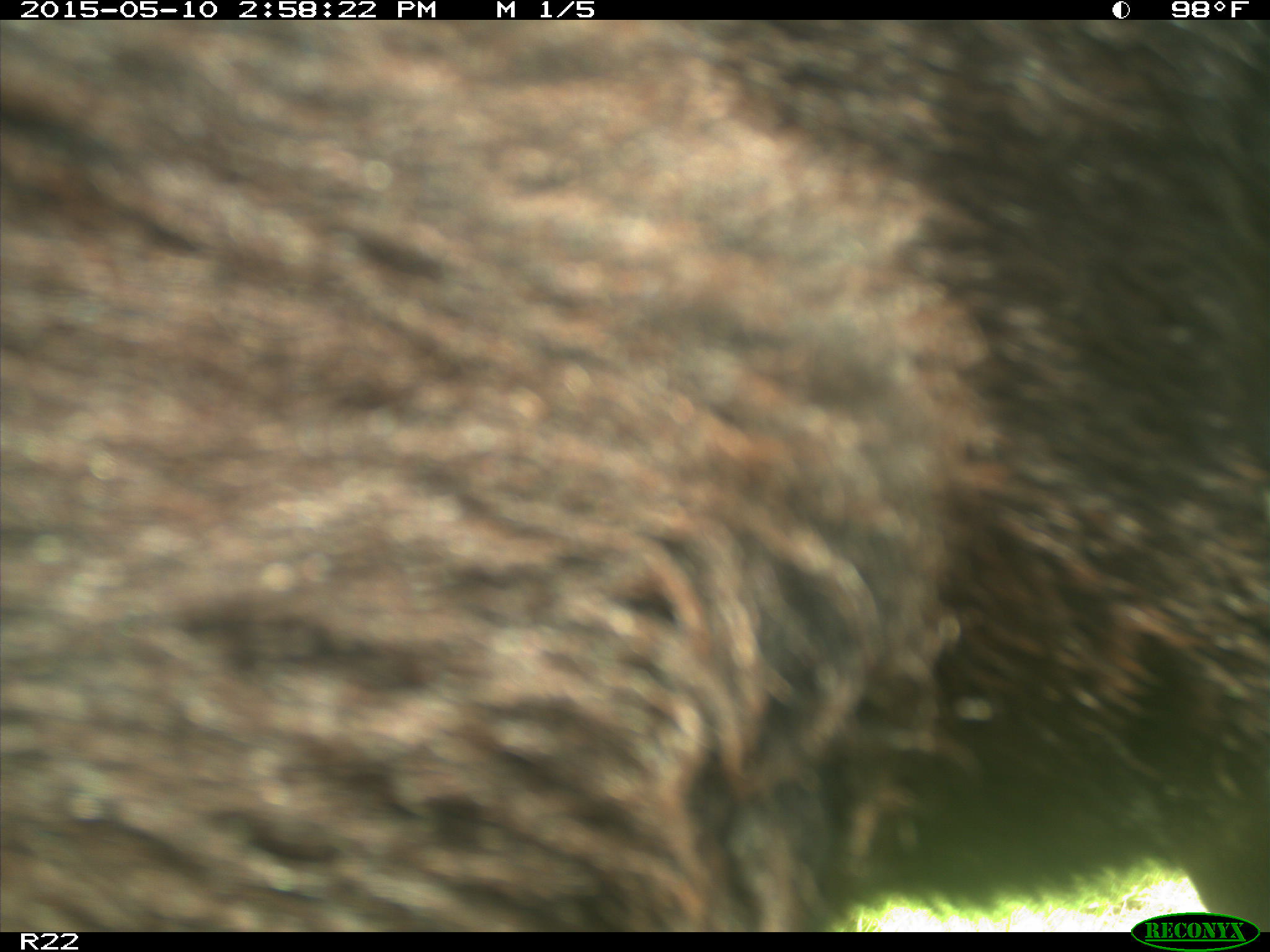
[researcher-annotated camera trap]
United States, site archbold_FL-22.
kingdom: Animalia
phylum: Chordata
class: Mammalia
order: Artiodactyla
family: Bovidae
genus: Bos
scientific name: Bos taurus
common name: domestic cow